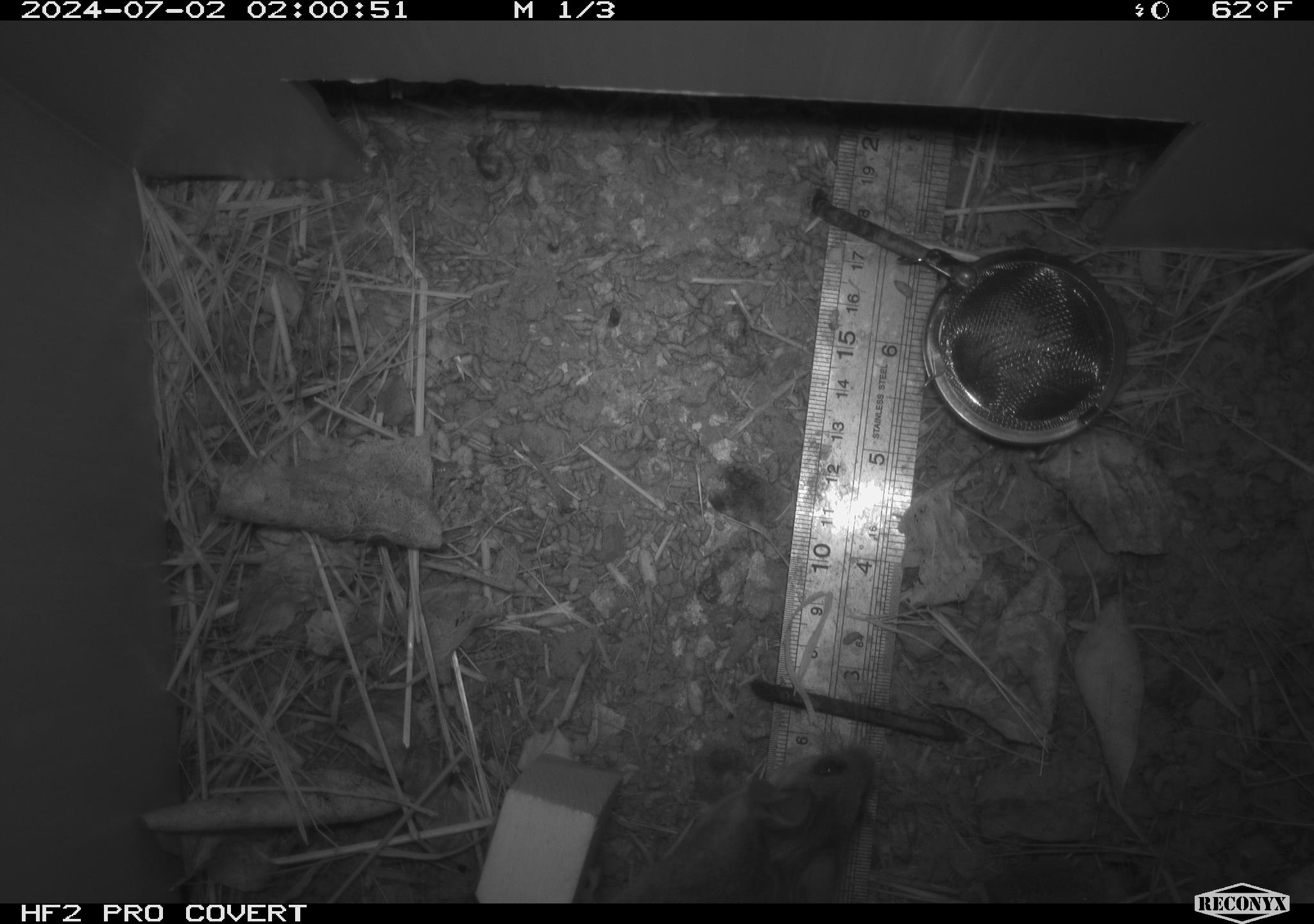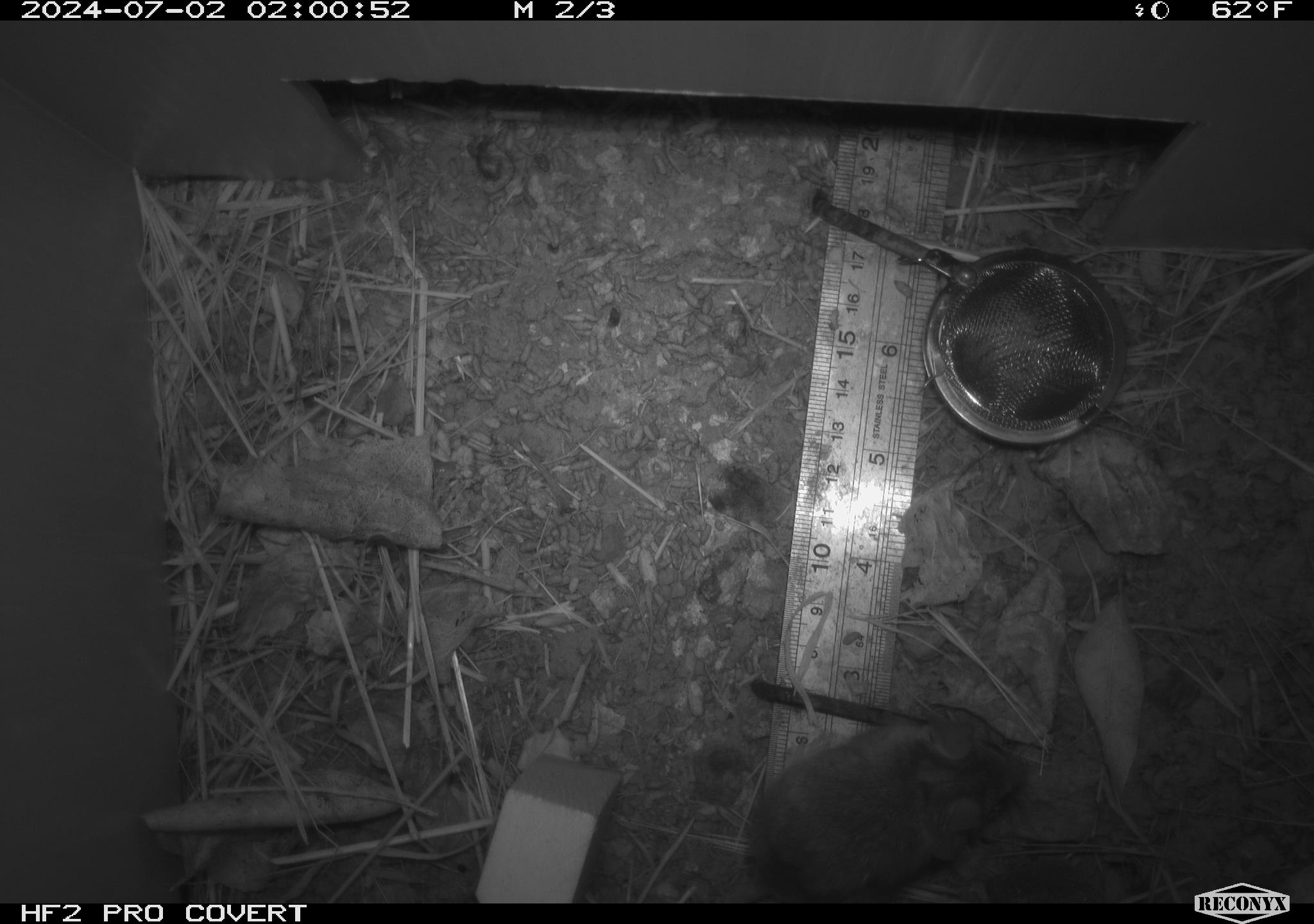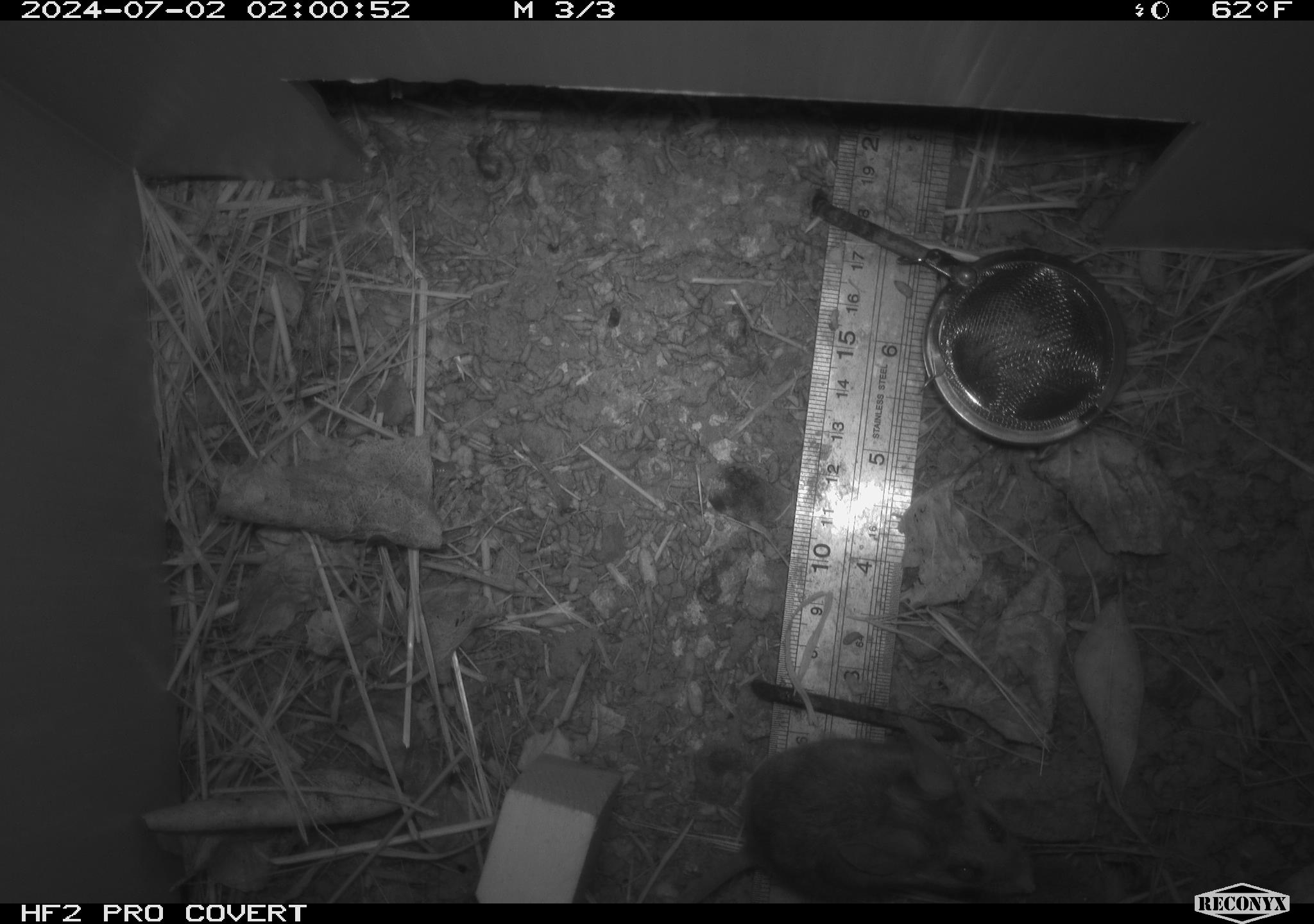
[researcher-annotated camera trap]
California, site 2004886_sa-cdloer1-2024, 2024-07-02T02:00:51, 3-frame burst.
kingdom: Animalia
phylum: Chordata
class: Mammalia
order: Rodentia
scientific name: Rodentia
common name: mouse species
Mouse species (Rodentia).